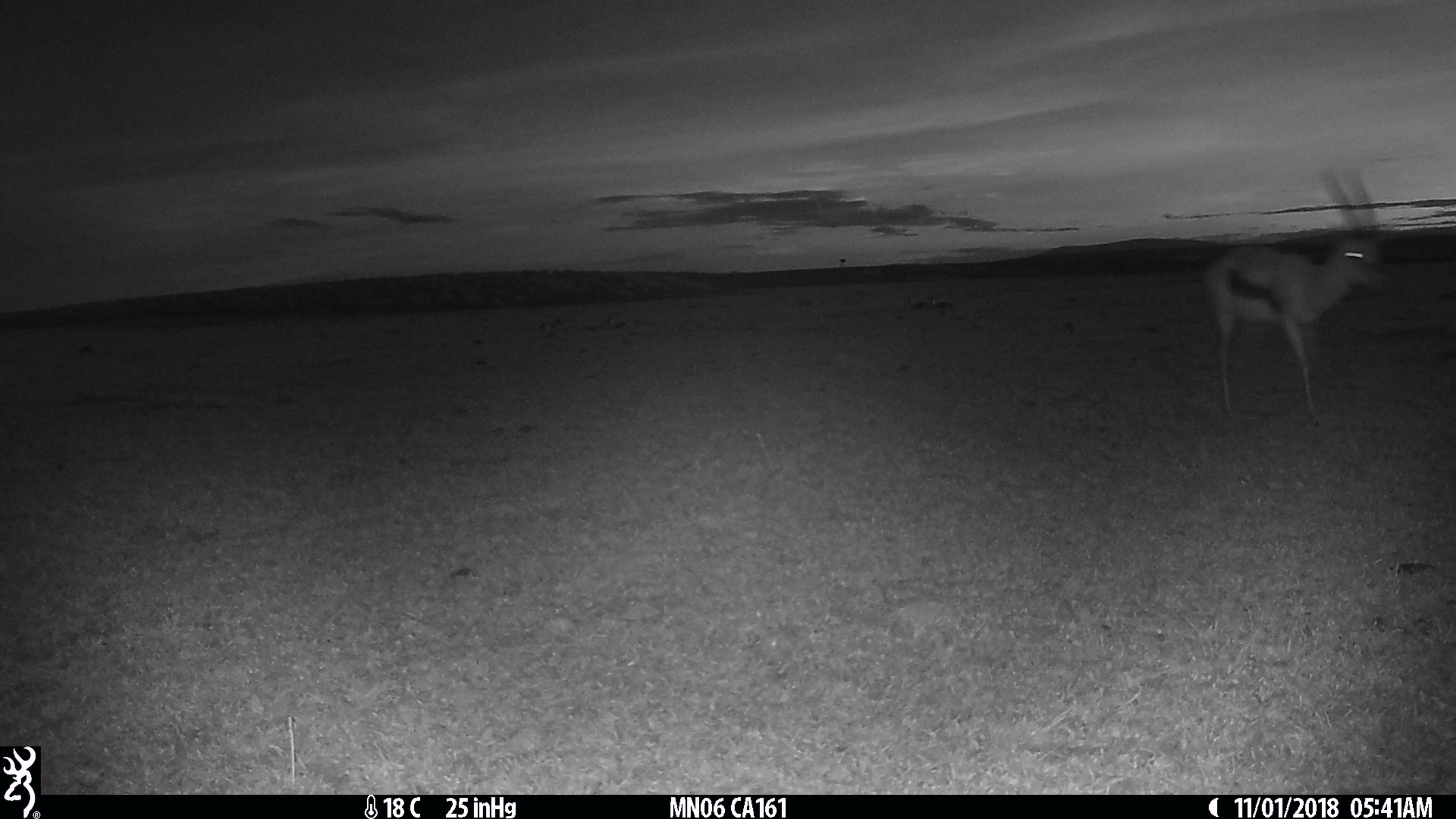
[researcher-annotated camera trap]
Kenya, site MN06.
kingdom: Animalia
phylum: Chordata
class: Mammalia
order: Artiodactyla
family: Bovidae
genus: Eudorcas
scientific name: Eudorcas thomsonii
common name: thomon's gazelle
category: gazelle thomsons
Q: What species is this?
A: Gazelle thomsons (thomon's gazelle) (Eudorcas thomsonii).